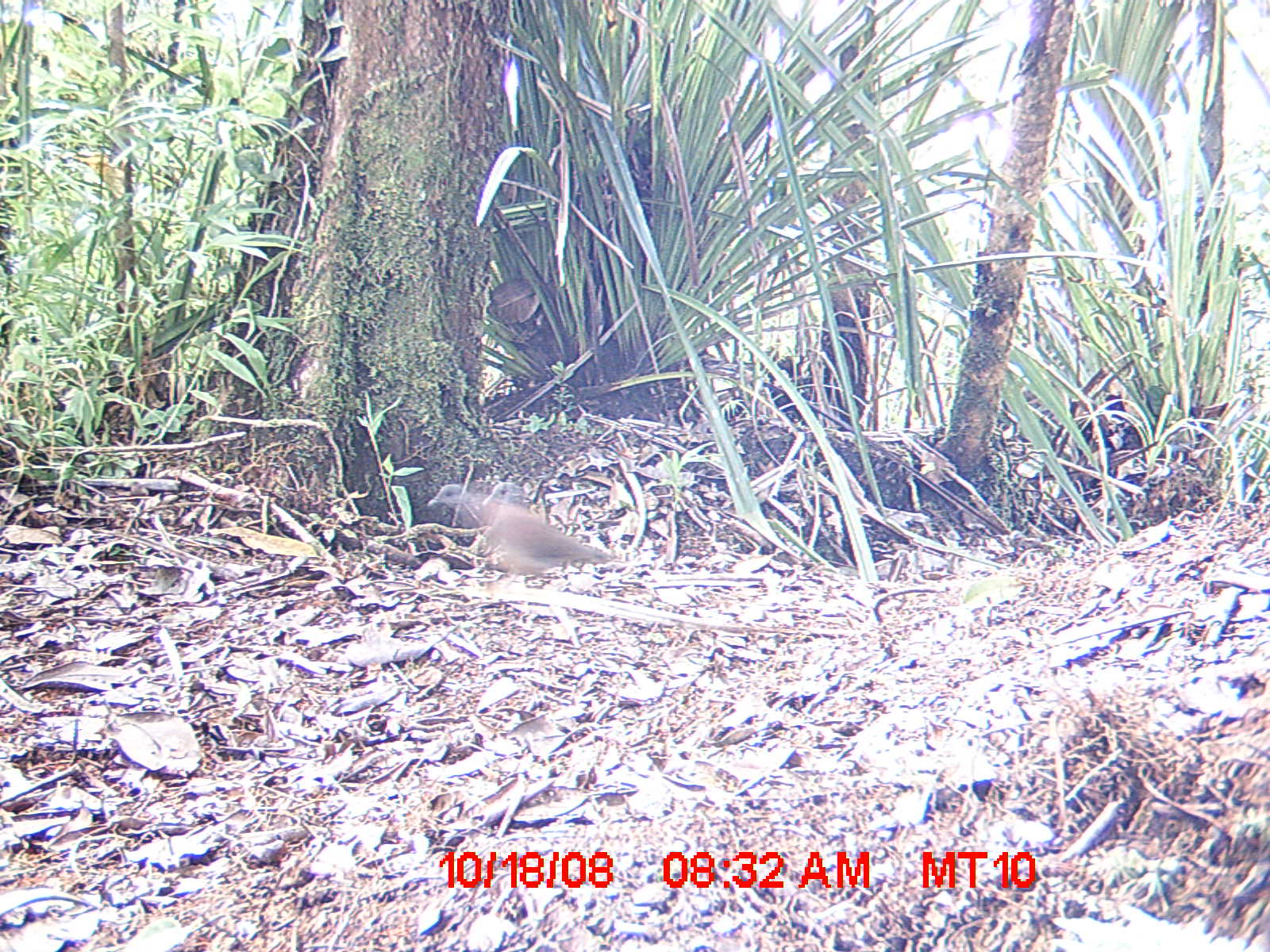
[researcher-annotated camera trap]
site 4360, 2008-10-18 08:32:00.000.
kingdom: Animalia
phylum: Chordata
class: Aves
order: Coraciiformes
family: Brachypteraciidae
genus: Brachypteracias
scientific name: Brachypteracias squamiger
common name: scaly ground-roller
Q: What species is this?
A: Brachypteracias squamiger (scaly ground-roller).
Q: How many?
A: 1.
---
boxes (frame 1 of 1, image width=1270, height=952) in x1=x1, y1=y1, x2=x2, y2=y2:
brachypteracias squamiger: x1=426, y1=482, x2=618, y2=591